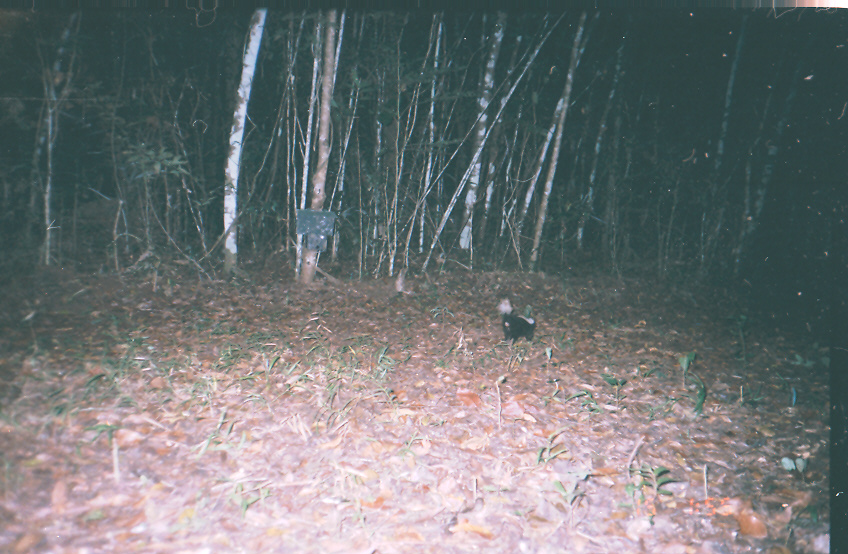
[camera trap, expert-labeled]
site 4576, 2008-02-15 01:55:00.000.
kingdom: Animalia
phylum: Chordata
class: Mammalia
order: Carnivora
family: Mephitidae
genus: Conepatus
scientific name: Conepatus semistriatus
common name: striped hog-nosed skunk